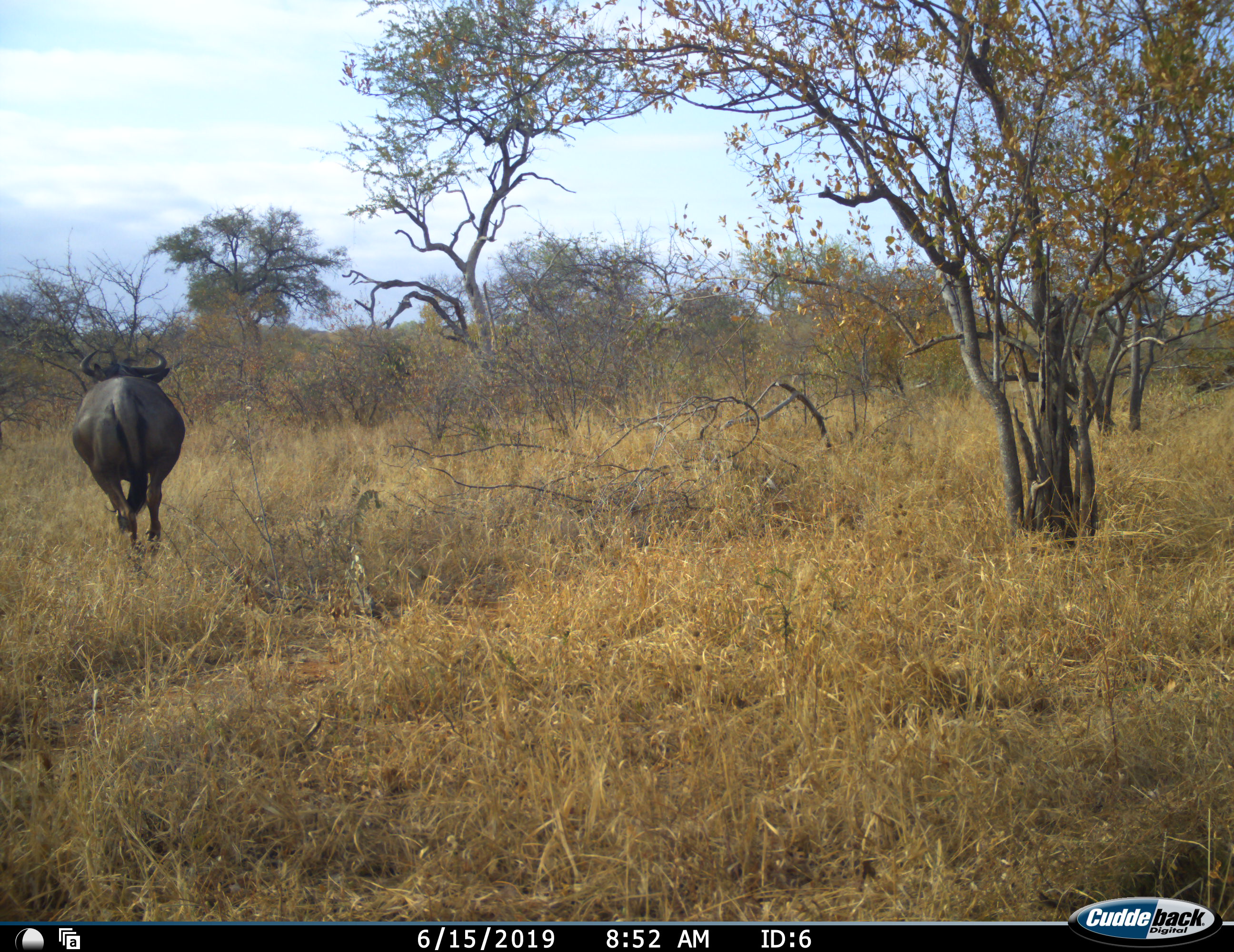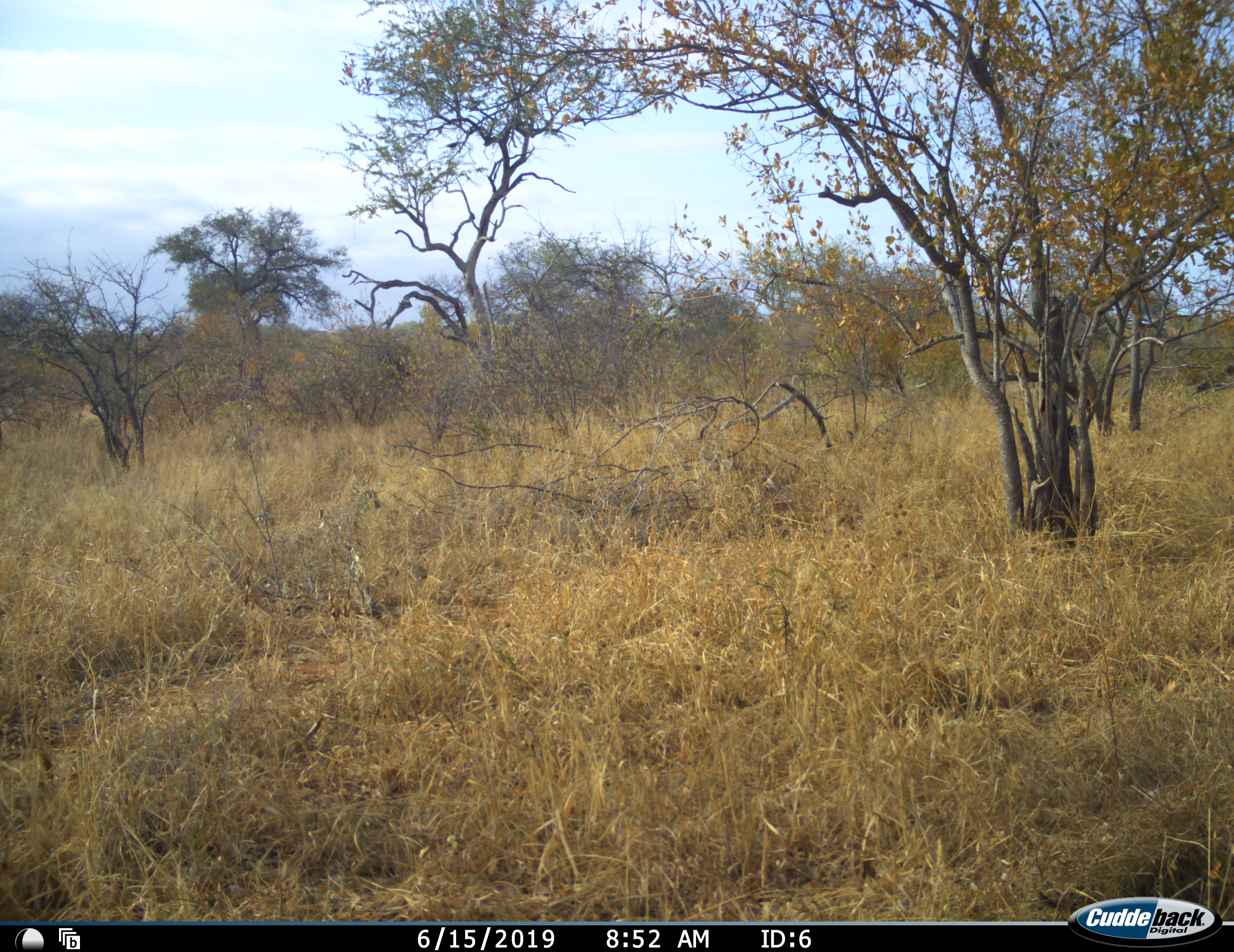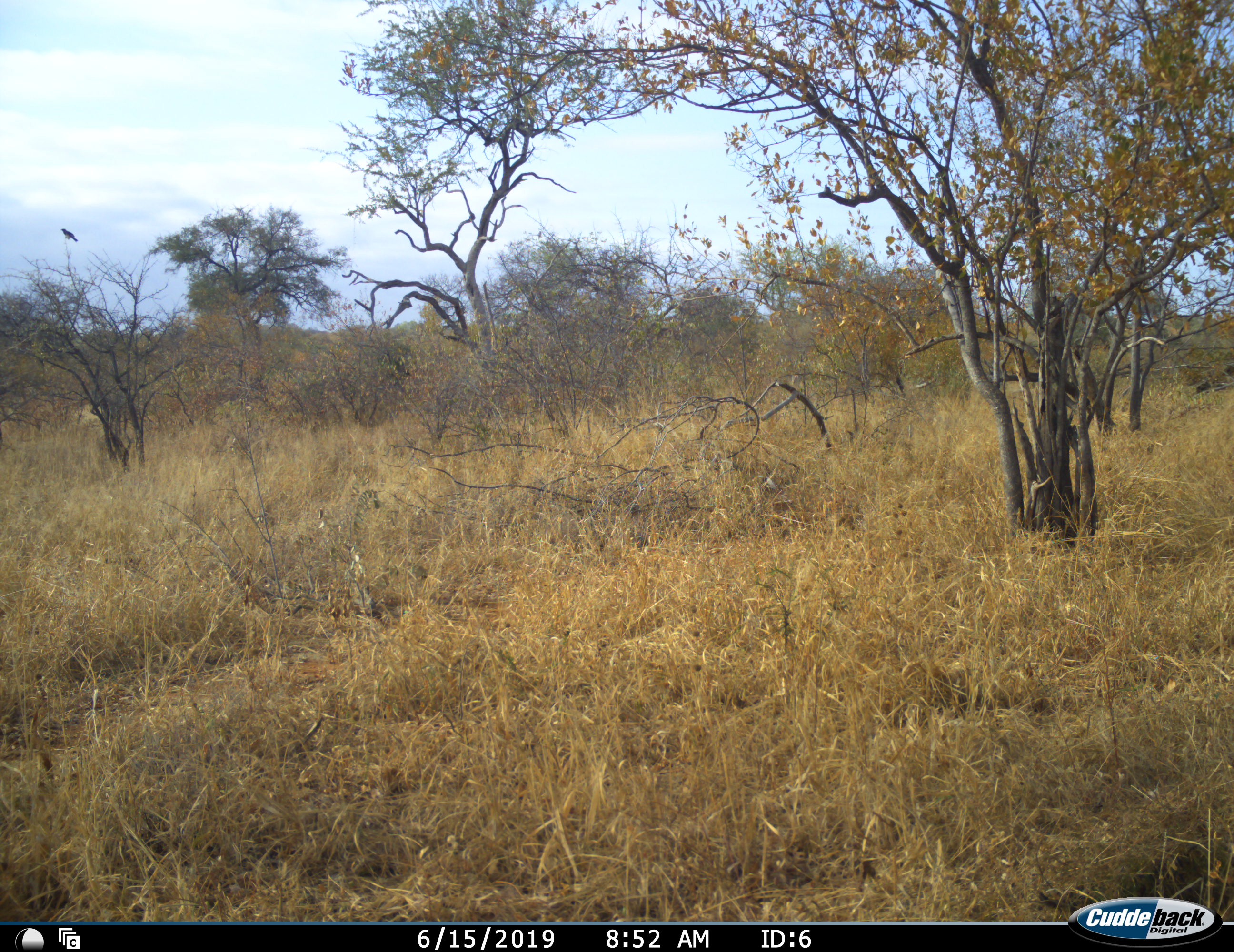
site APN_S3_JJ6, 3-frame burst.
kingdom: Animalia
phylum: Chordata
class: Mammalia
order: Artiodactyla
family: Bovidae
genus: Syncerus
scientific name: Syncerus caffer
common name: african buffalo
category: buffalo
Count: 1.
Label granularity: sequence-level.